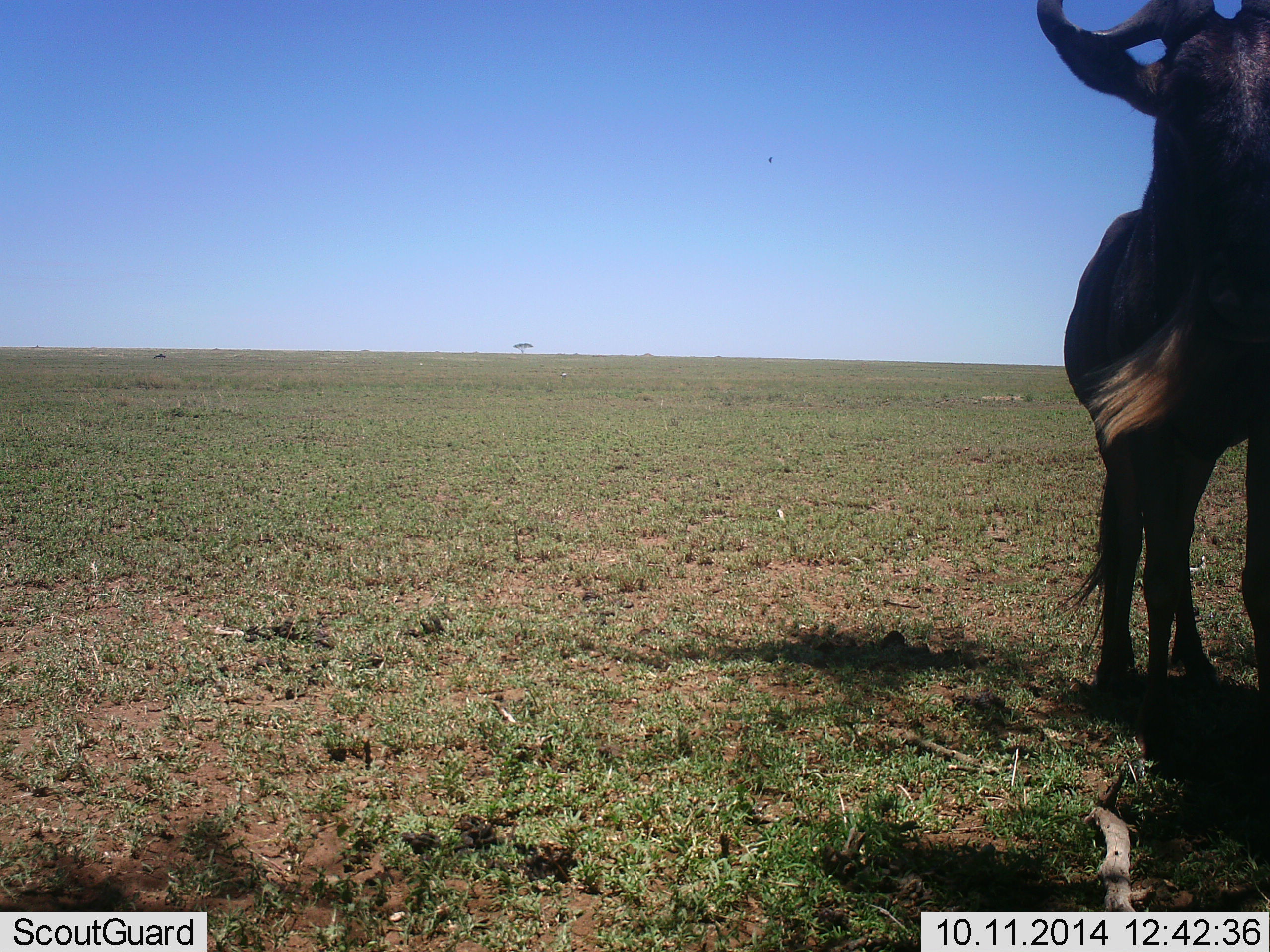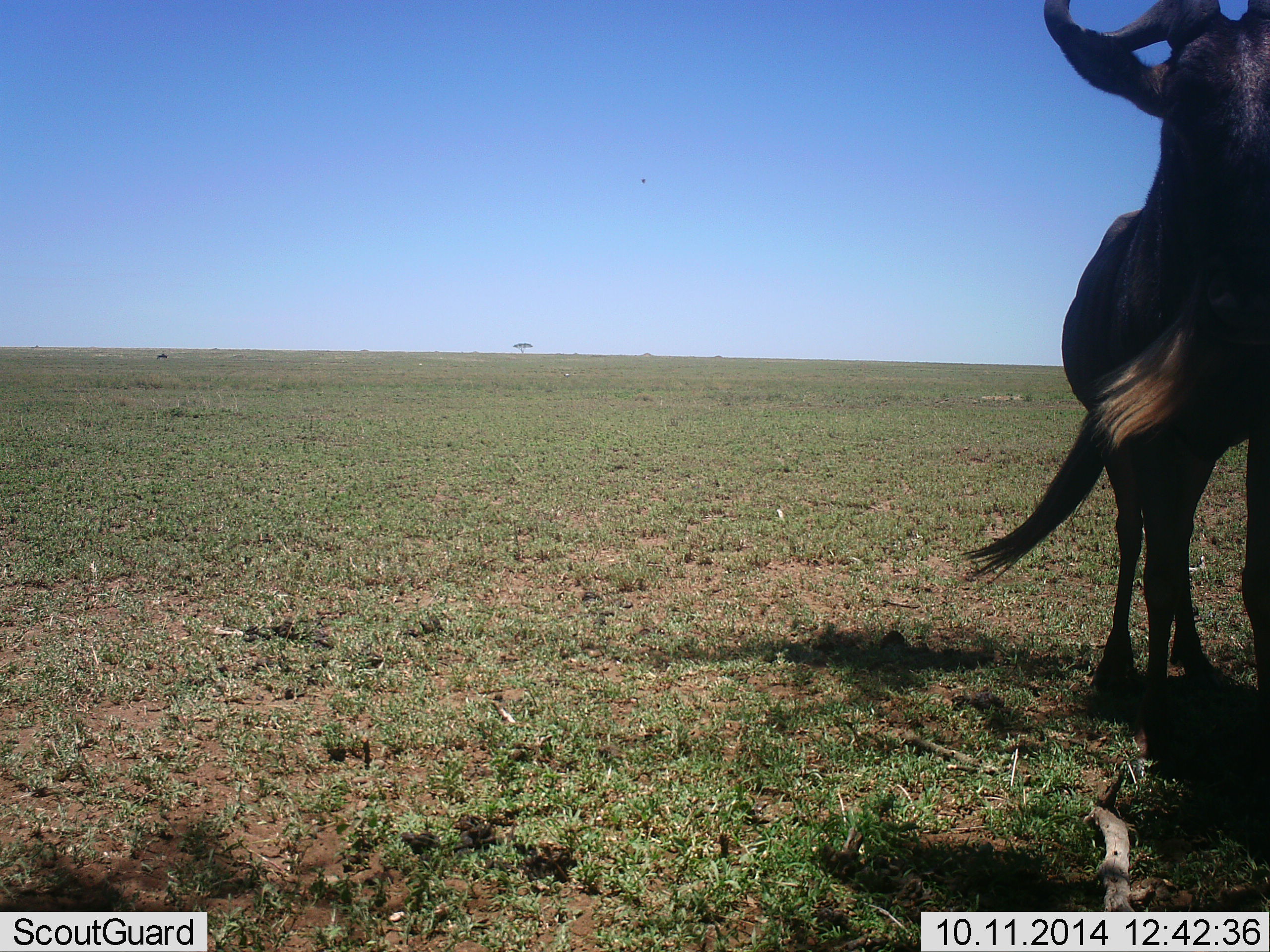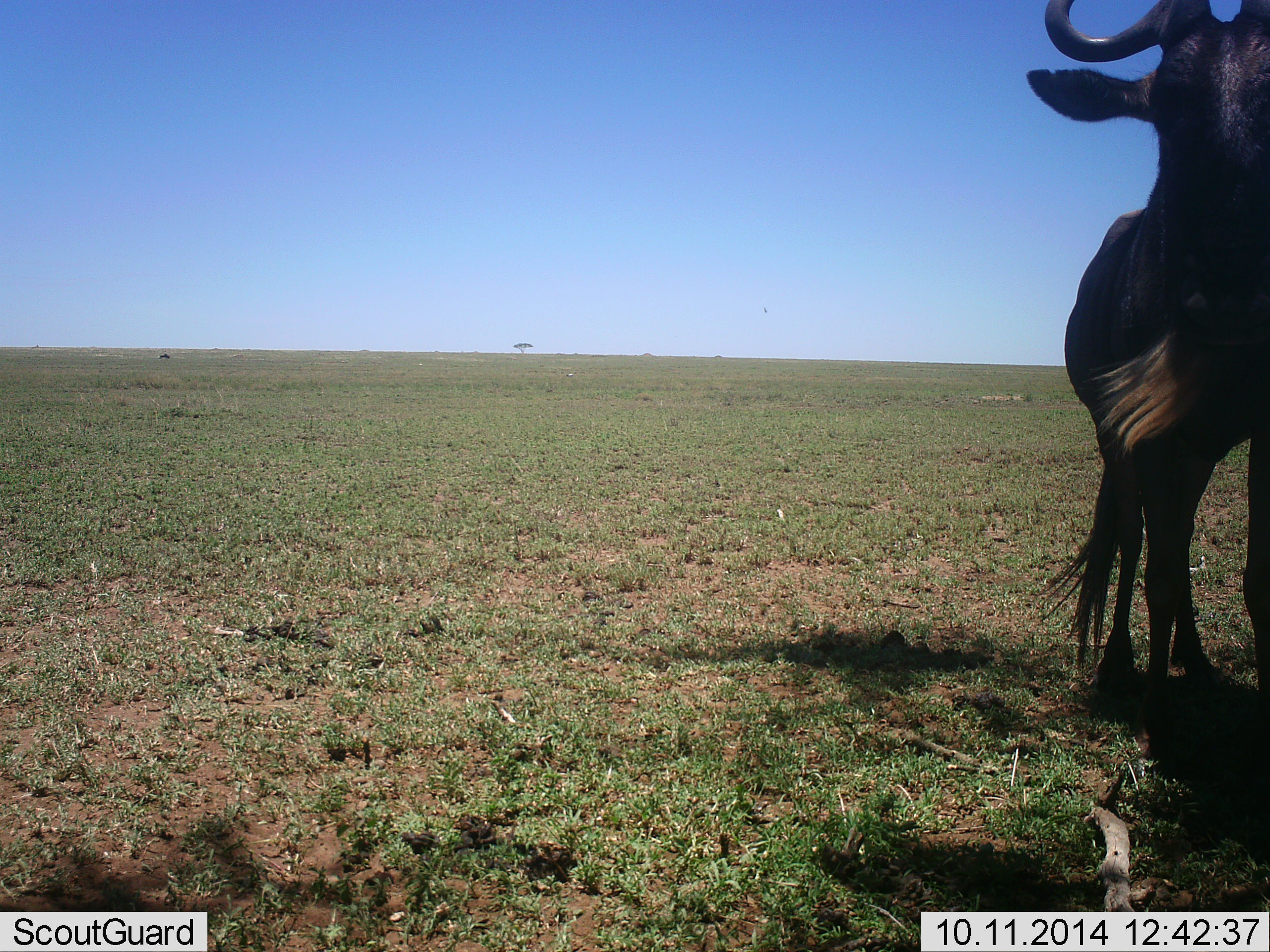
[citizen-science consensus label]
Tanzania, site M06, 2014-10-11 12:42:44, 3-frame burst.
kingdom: Animalia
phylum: Chordata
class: Mammalia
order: Artiodactyla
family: Bovidae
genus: Connochaetes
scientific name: Connochaetes taurinus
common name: blue wildebeest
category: wildebeest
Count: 1.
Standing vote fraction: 100%.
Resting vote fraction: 0%.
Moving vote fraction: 0%.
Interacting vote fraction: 0%.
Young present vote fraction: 0%.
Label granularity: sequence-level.